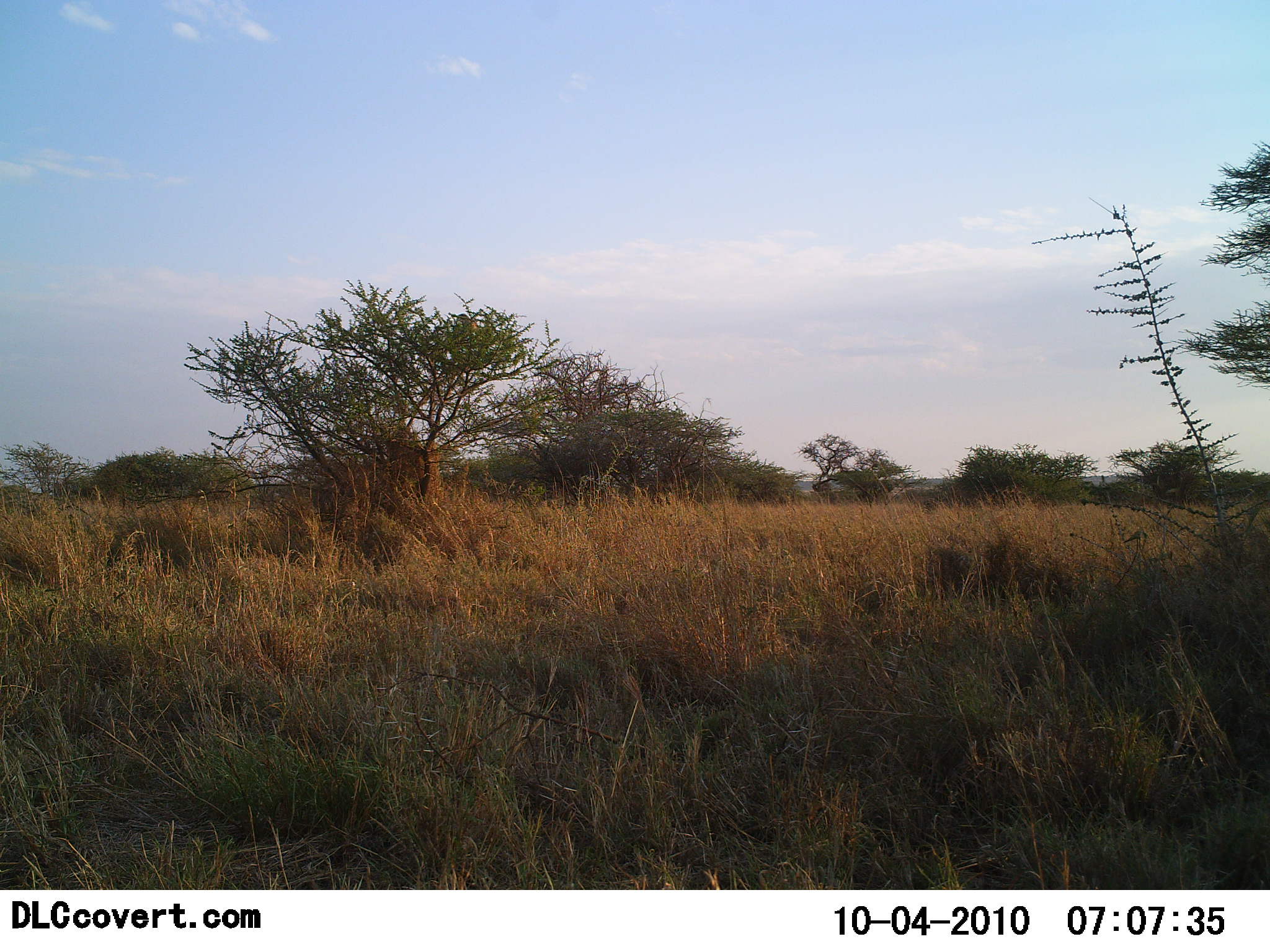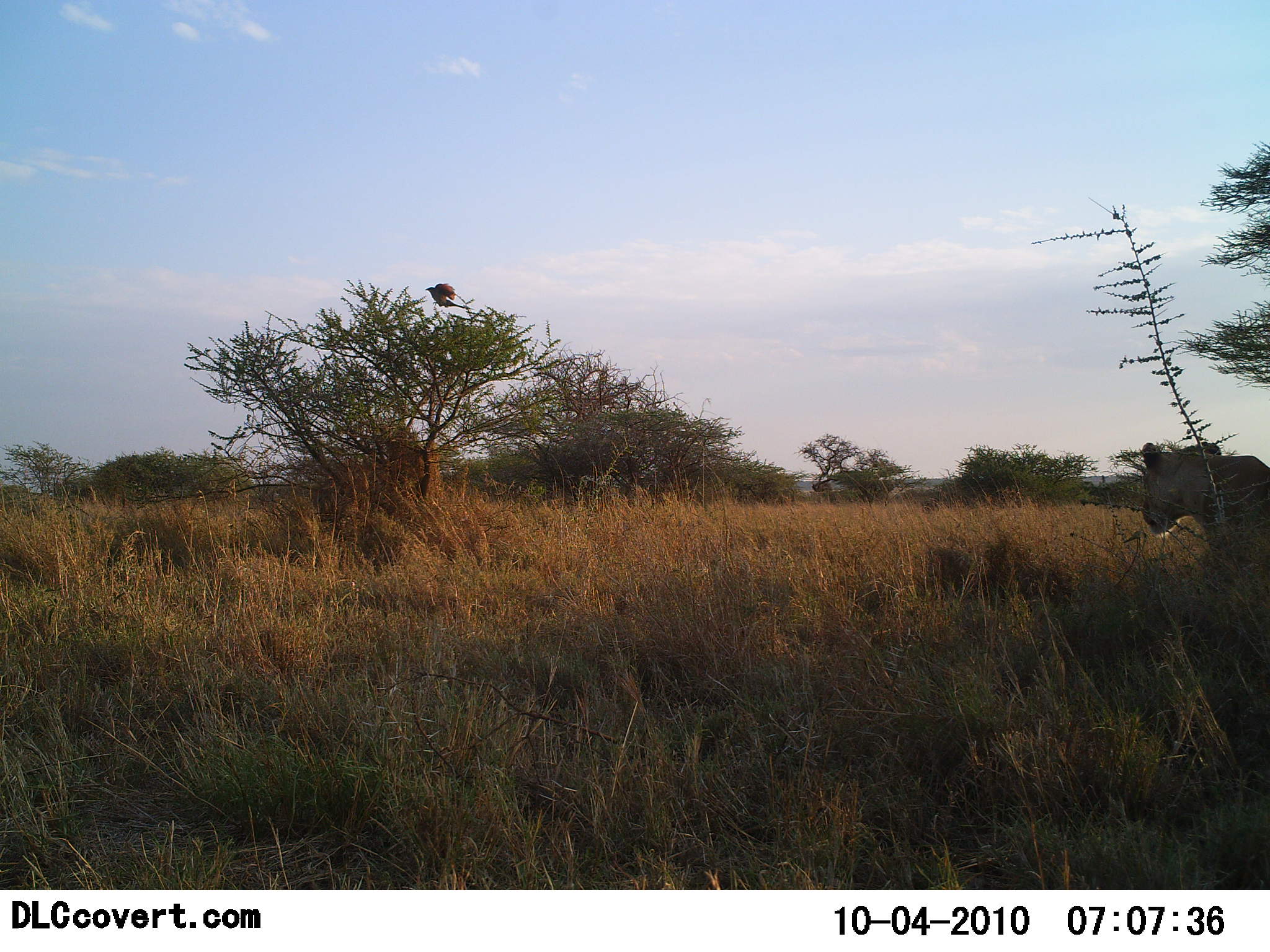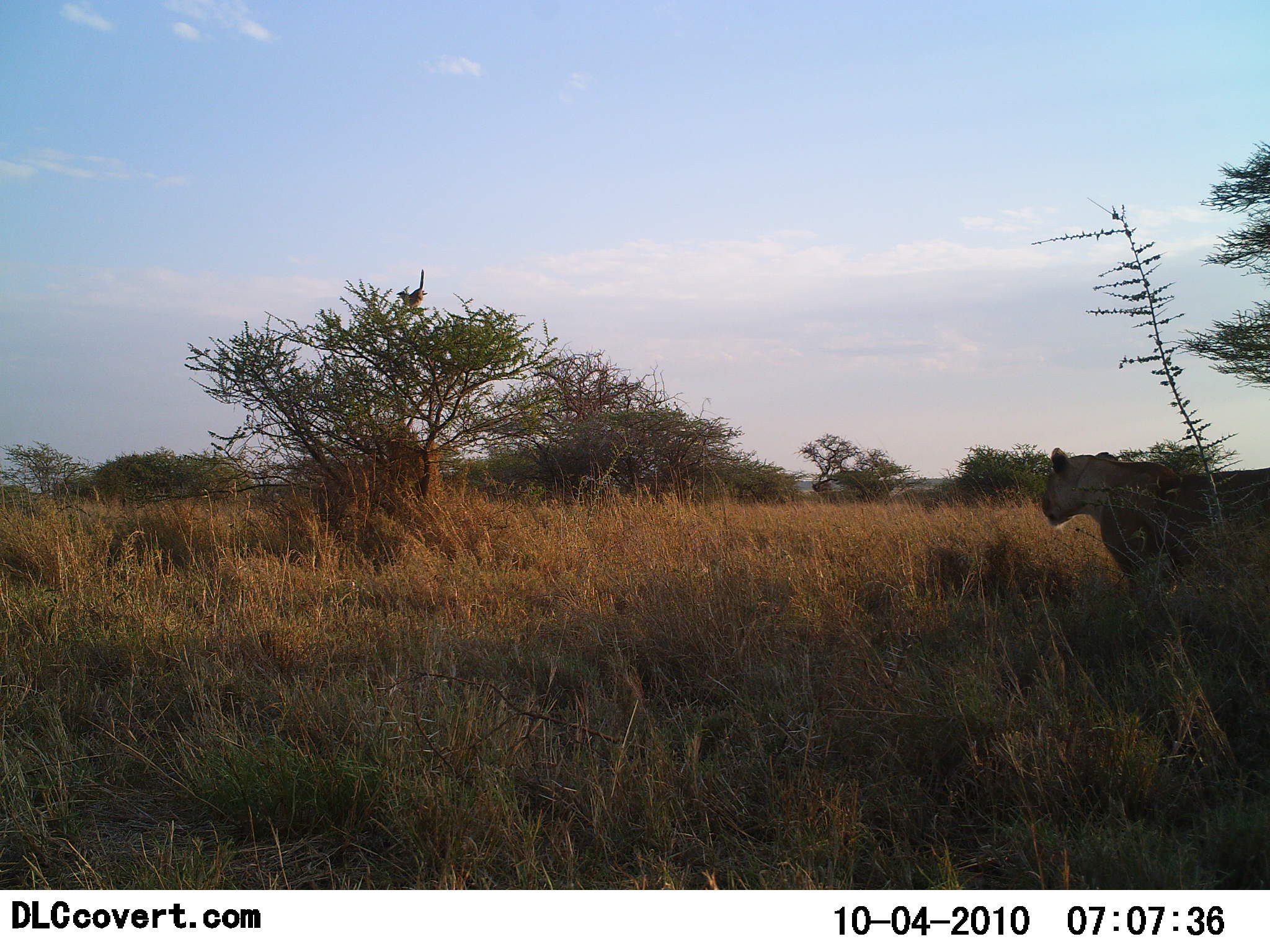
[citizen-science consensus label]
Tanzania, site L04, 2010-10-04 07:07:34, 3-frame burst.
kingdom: Animalia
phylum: Chordata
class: Mammalia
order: Carnivora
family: Felidae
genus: Panthera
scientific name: Panthera leo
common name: lion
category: lionfemale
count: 1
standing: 10%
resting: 10%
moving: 80%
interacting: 10%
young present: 0%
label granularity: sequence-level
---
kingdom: Animalia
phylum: Chordata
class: Aves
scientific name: Aves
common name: bird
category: otherbird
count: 1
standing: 0%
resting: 0%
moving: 100%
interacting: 7%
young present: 0%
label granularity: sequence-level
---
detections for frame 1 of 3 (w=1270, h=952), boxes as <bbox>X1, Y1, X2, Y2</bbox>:
animal: <bbox>454, 313, 481, 332</bbox>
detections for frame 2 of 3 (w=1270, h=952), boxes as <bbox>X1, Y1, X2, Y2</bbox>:
animal: <bbox>1140, 441, 1270, 587</bbox>; <bbox>425, 281, 457, 308</bbox>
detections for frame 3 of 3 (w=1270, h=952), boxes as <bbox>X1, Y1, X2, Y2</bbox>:
animal: <bbox>1041, 447, 1270, 601</bbox>; <bbox>397, 270, 427, 309</bbox>